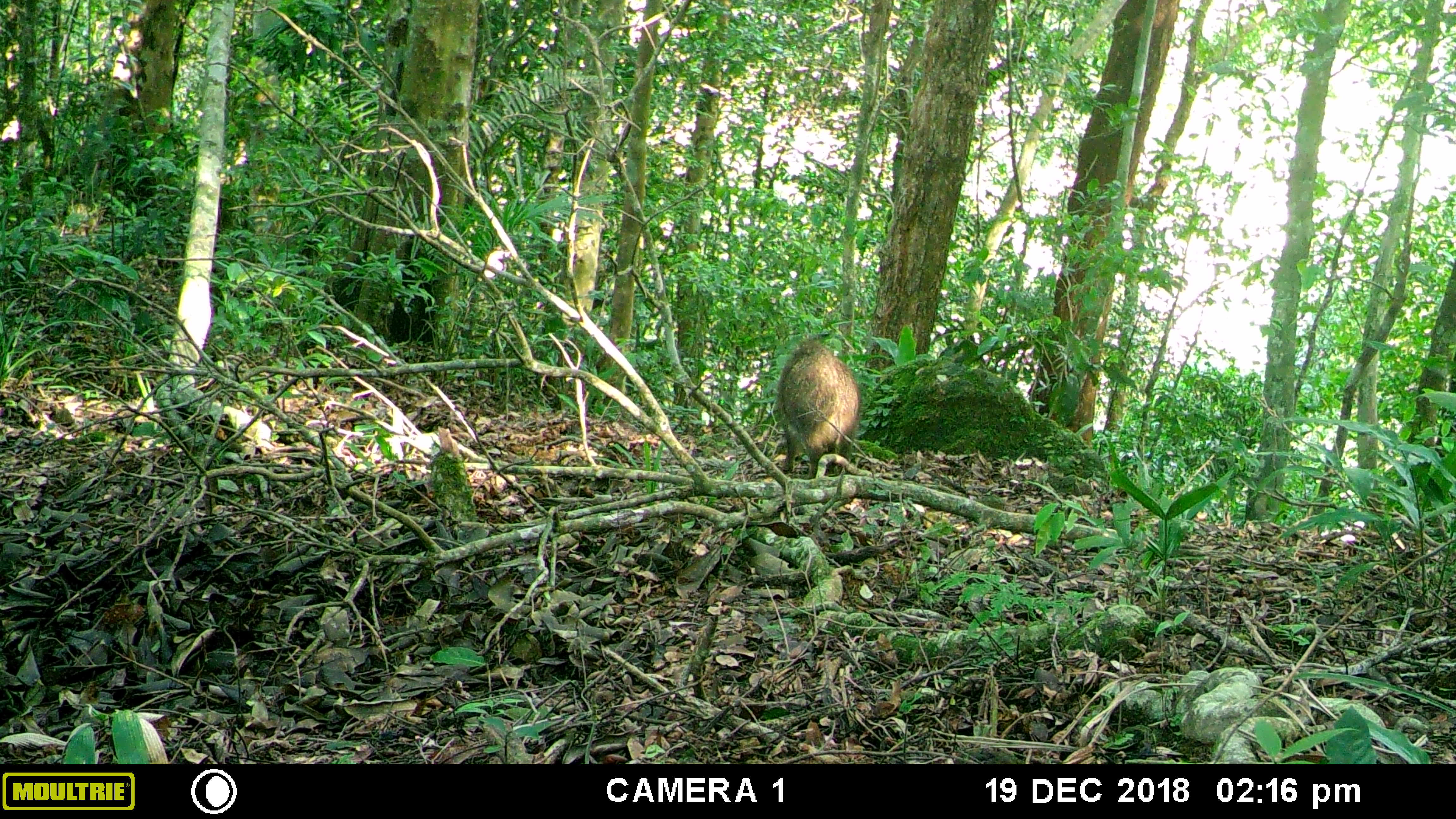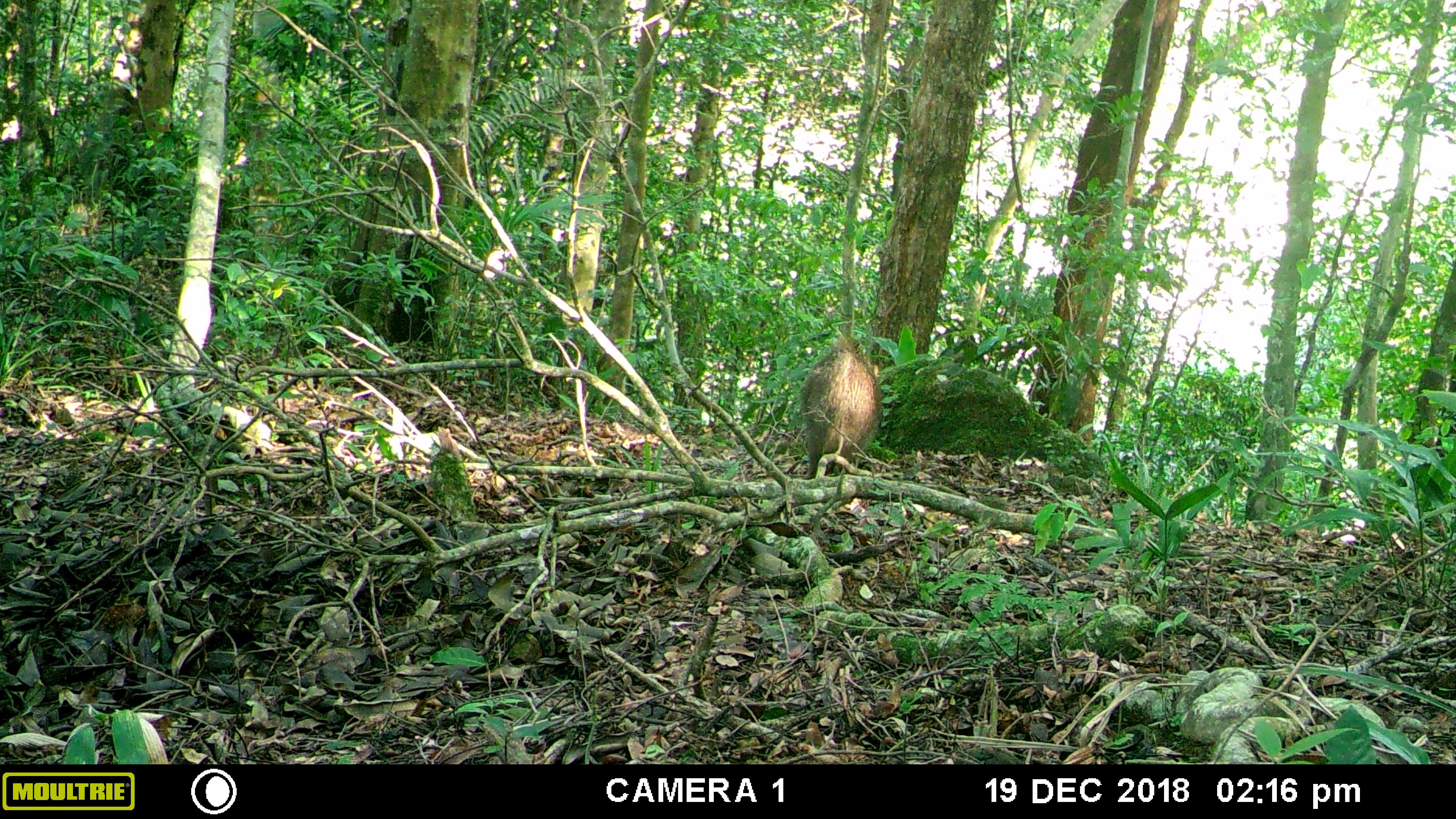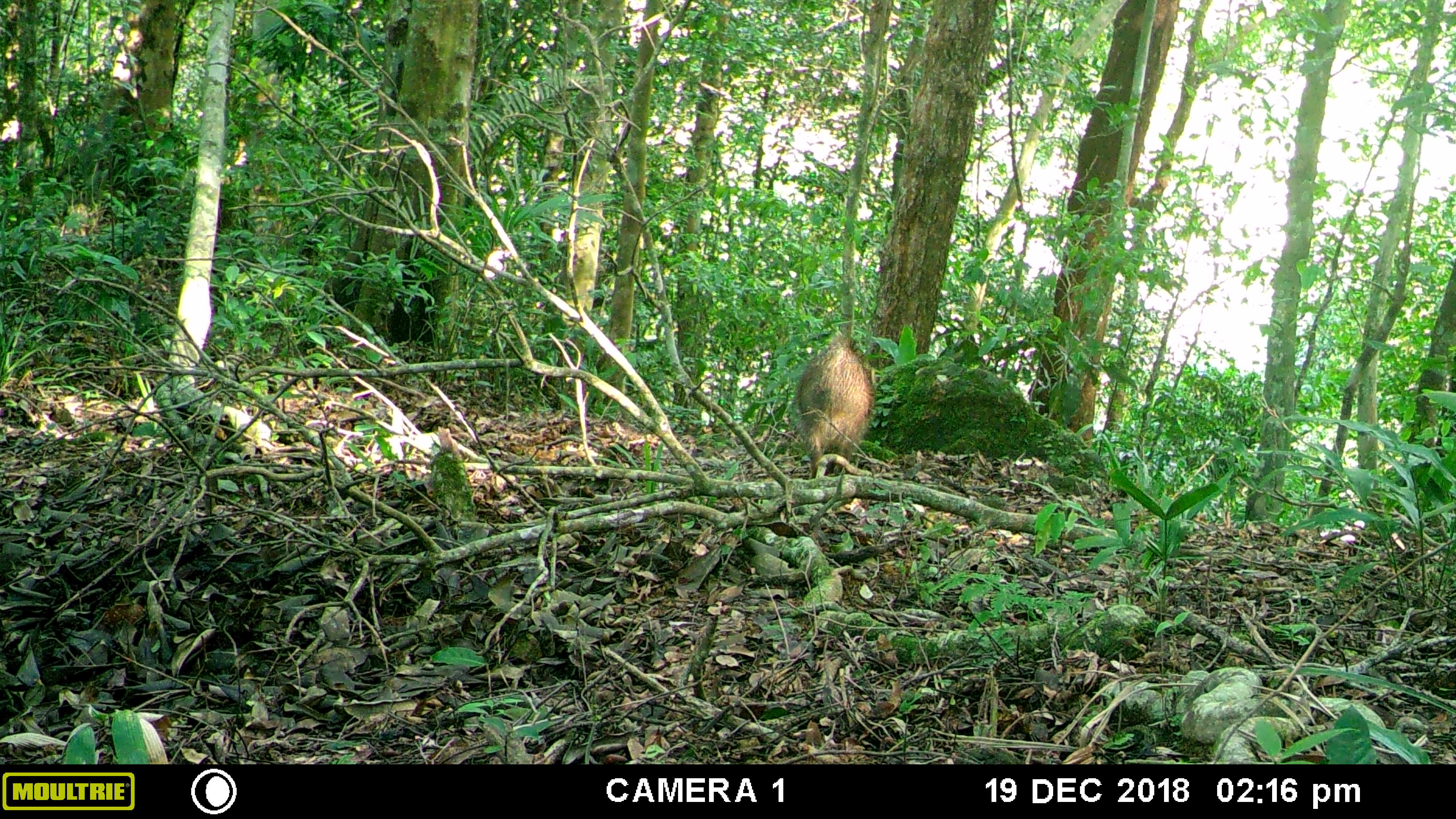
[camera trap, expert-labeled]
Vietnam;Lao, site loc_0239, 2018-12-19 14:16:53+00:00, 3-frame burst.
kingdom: Animalia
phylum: Chordata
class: Mammalia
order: Artiodactyla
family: Suidae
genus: Sus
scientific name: Sus scrofa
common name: eurasian wild pig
Eurasian wild pig (Sus scrofa). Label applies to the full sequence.